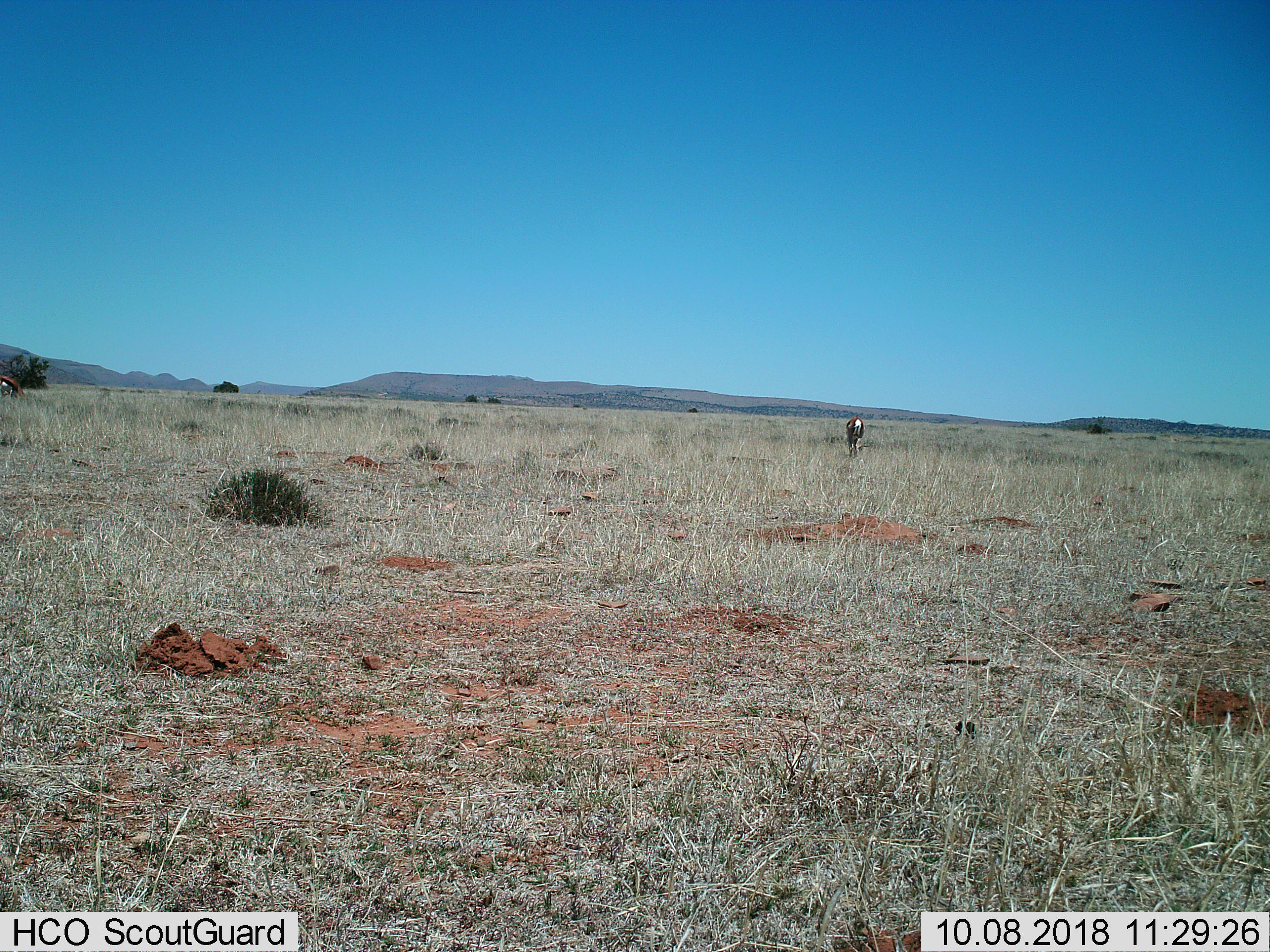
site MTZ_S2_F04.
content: unidentified animal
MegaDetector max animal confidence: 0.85